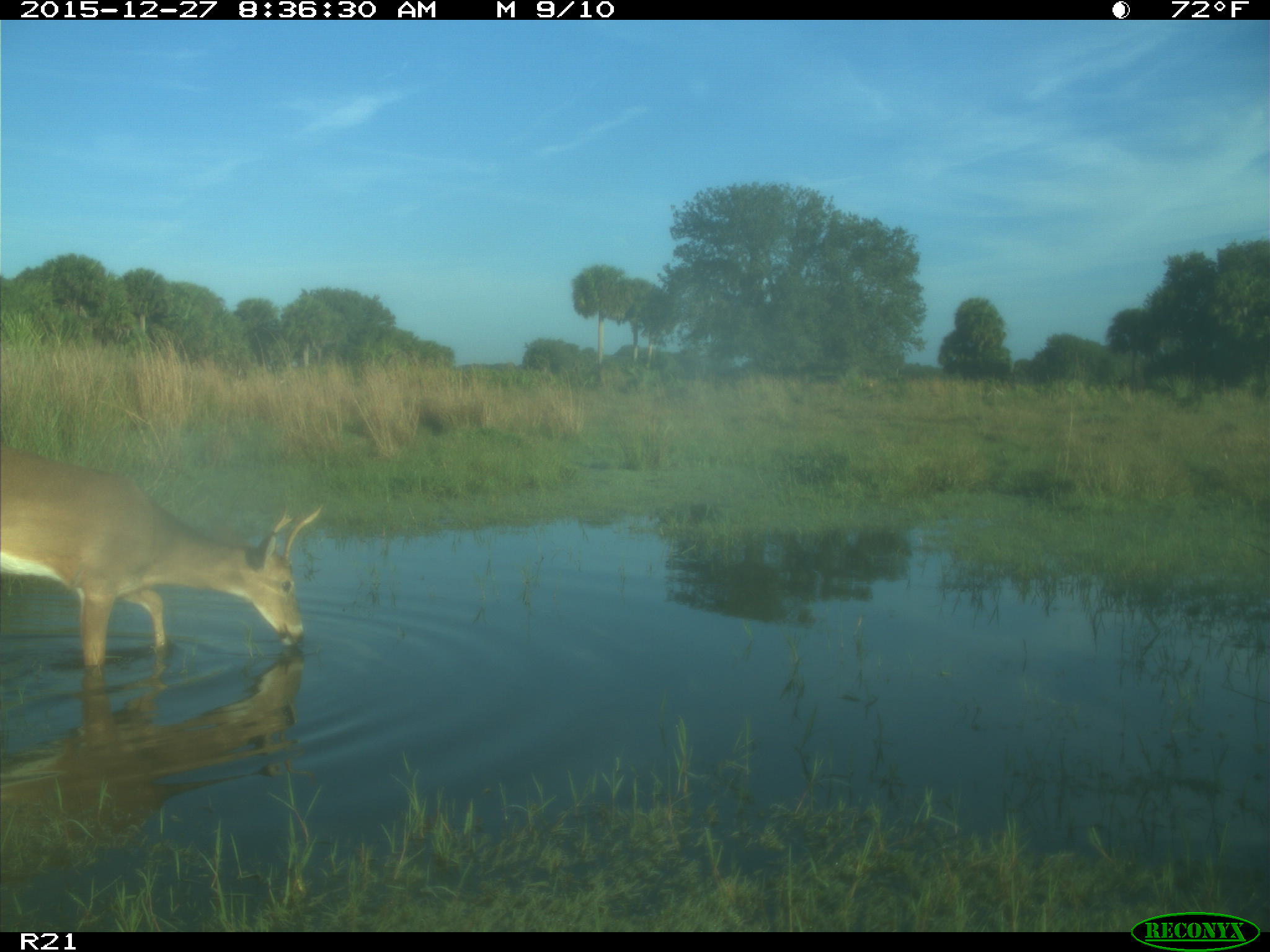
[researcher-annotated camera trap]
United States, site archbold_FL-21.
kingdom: Animalia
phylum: Chordata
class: Mammalia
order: Artiodactyla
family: Cervidae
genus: Odocoileus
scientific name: Odocoileus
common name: deer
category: unidentified deer